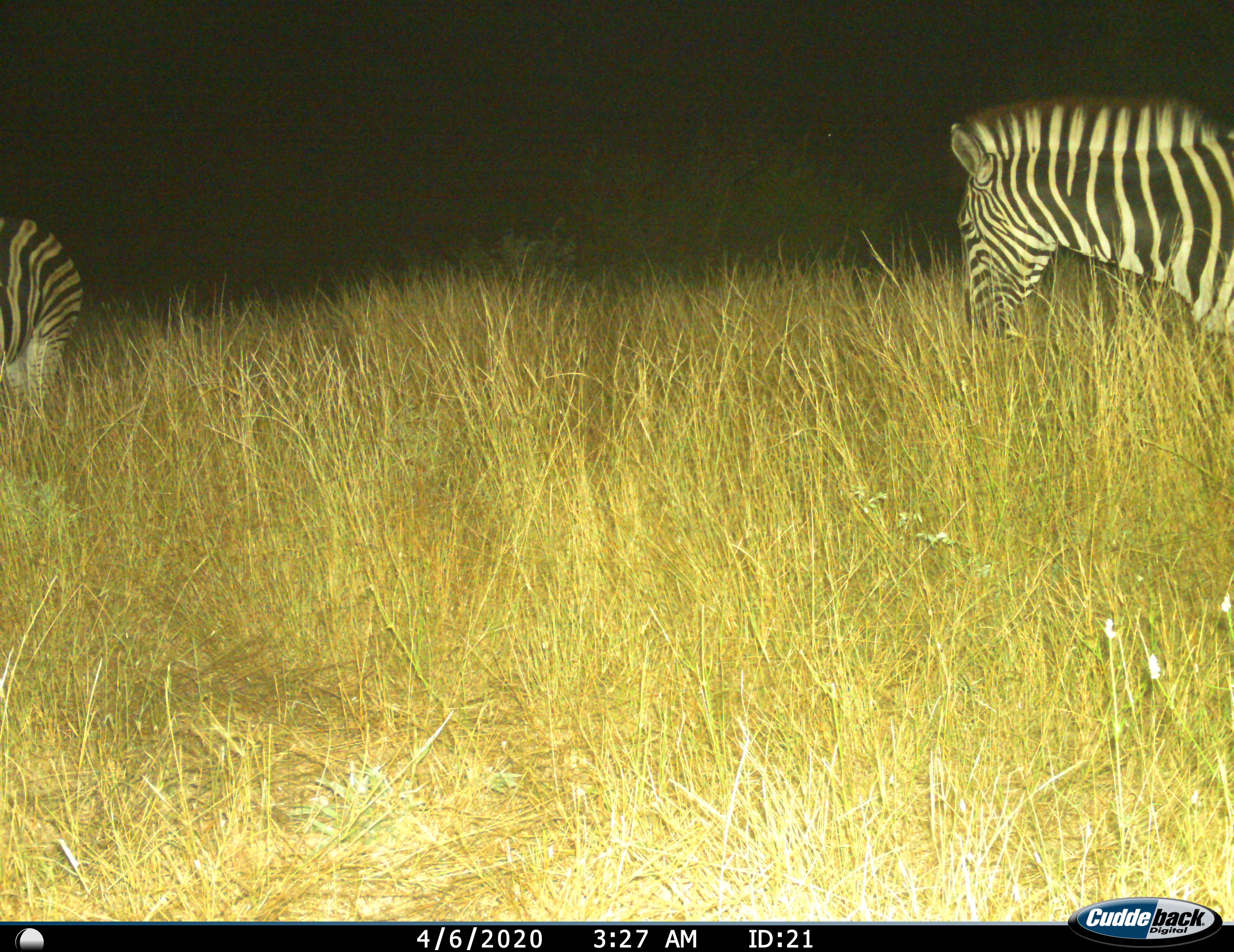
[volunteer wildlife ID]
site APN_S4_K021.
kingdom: Animalia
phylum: Chordata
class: Mammalia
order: Perissodactyla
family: Equidae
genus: Equus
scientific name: Equus quagga burchellii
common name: burchell's zebra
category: zebraburchells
Zebraburchells (burchell's zebra) (Equus quagga burchellii), count 2. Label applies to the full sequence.